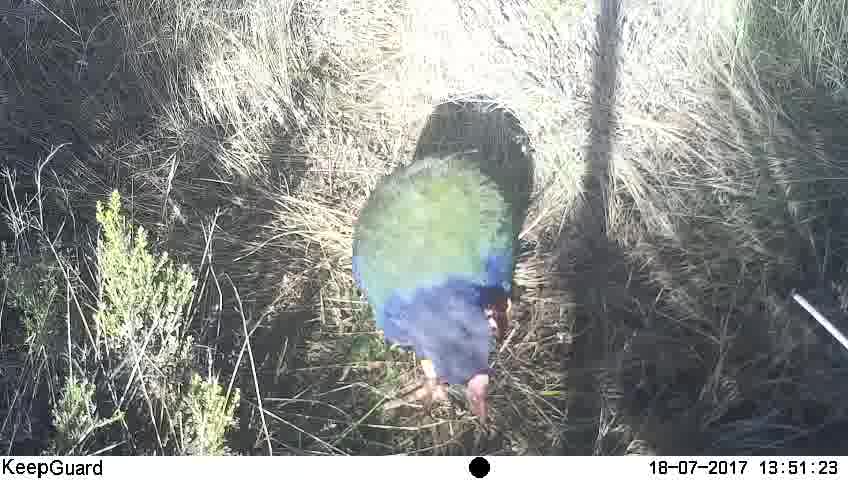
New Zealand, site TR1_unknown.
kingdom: Animalia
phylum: Chordata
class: Aves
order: Gruiformes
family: Rallidae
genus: Porphyrio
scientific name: Porphyrio mantelli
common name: takahe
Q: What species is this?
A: Takahe (Porphyrio mantelli).